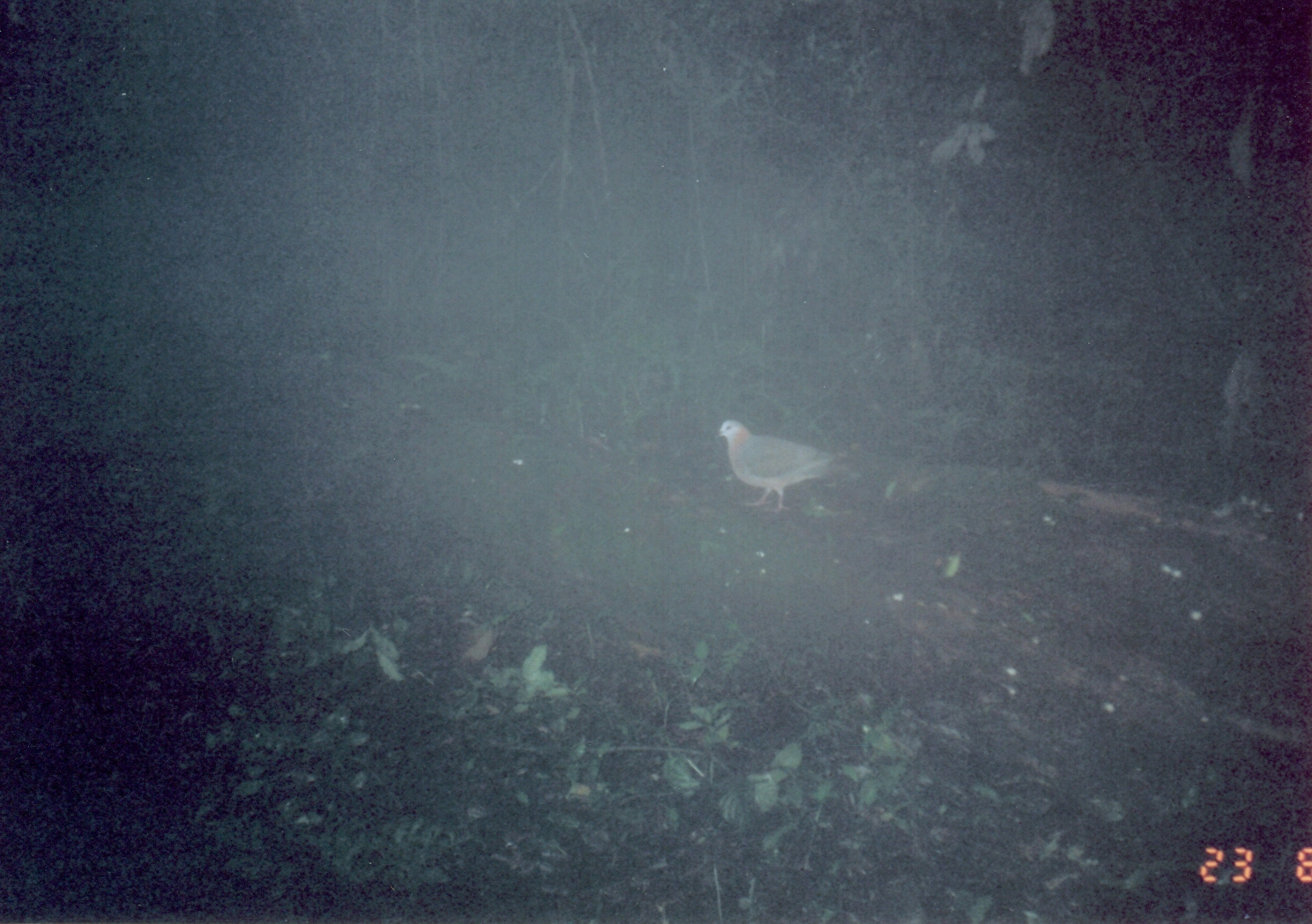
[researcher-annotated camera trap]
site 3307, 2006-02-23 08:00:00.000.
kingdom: Animalia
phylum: Chordata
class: Aves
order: Columbiformes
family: Columbidae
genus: Columba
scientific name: Columba larvata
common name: lemon dove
Columba larvata (lemon dove), count 1.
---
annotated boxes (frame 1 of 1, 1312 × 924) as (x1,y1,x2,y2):
columba larvata: (714,417,846,514)